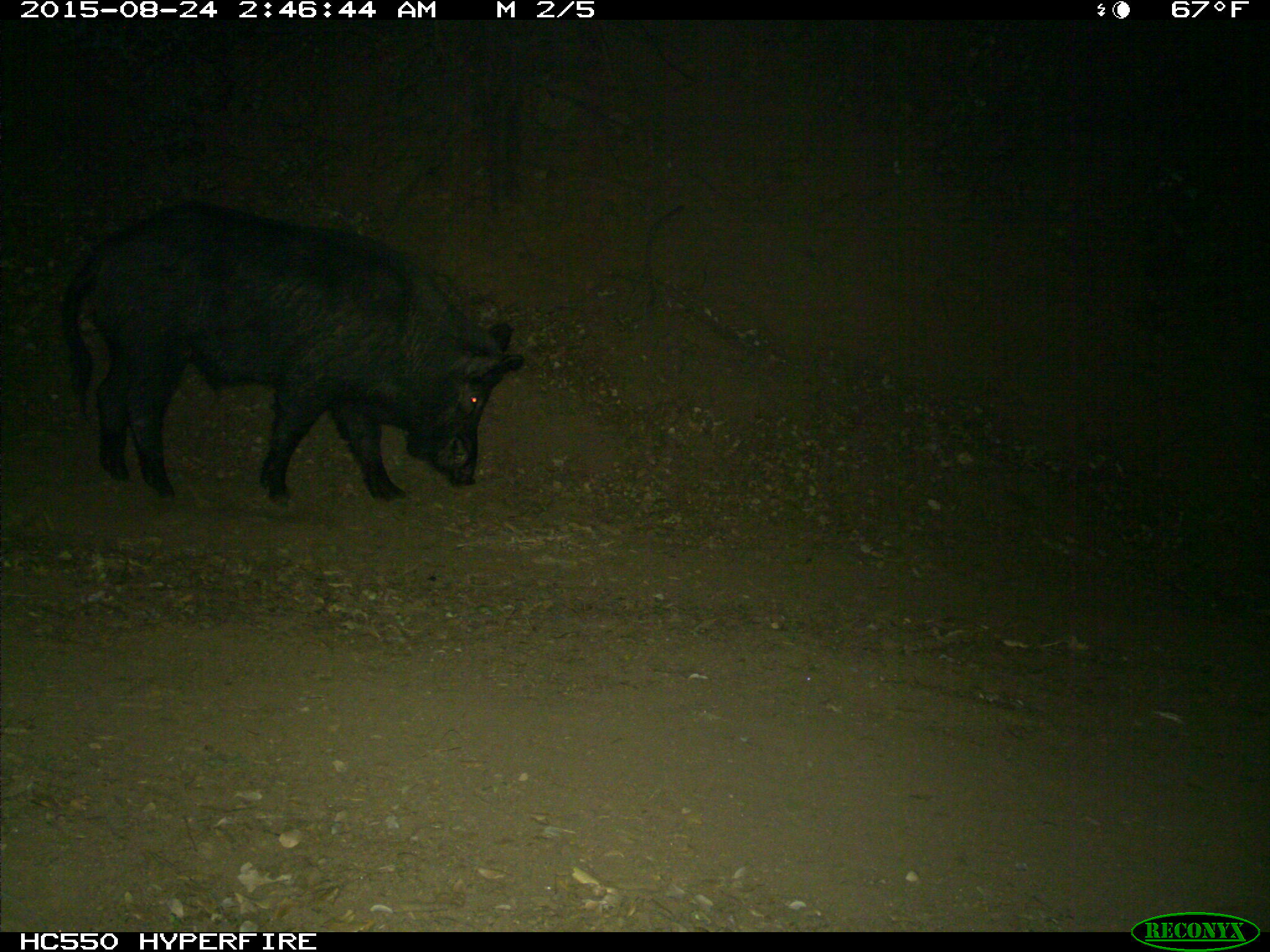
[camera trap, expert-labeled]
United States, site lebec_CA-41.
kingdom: Animalia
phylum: Chordata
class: Mammalia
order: Artiodactyla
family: Suidae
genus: Sus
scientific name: Sus scrofa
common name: wild boar